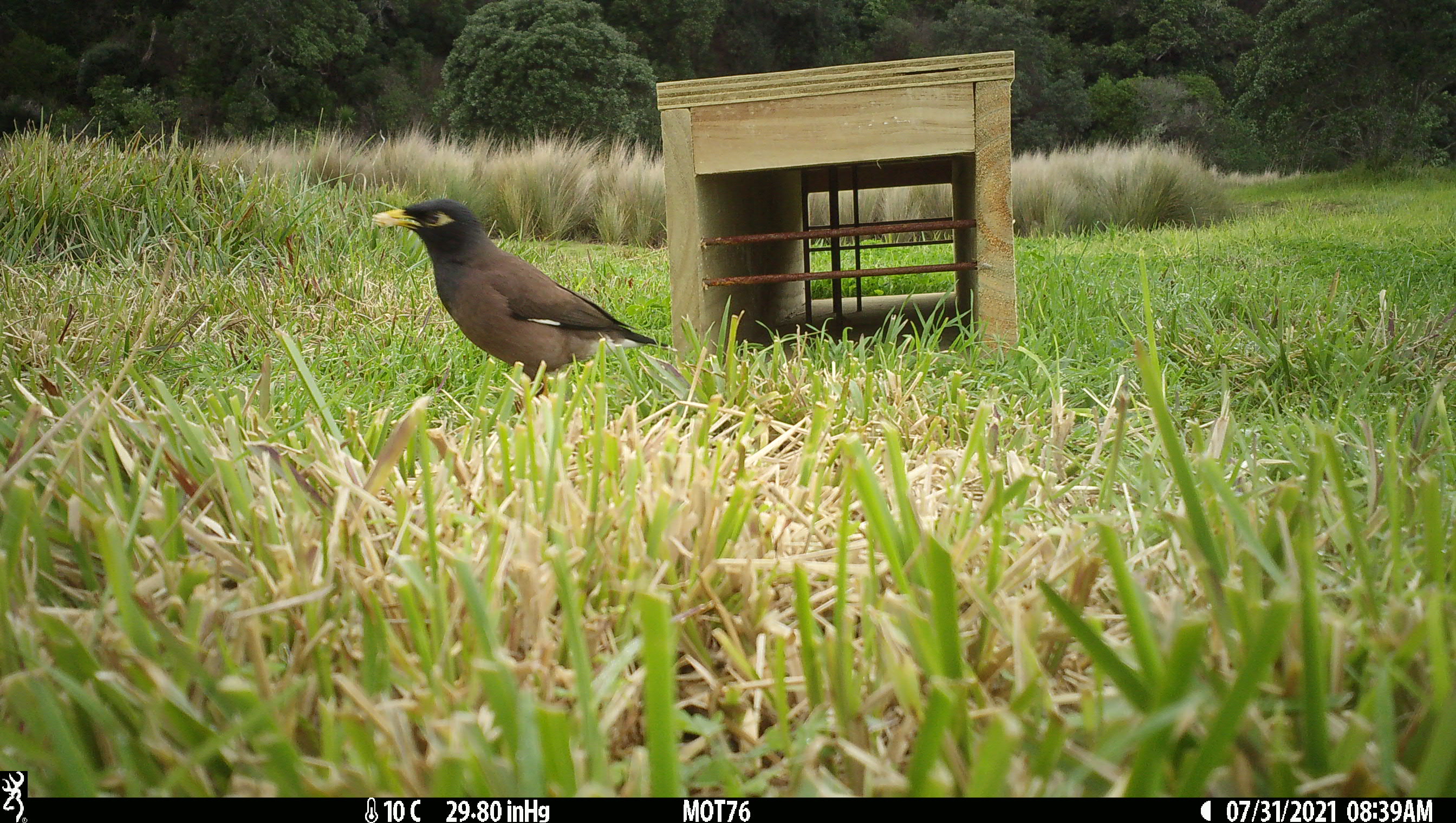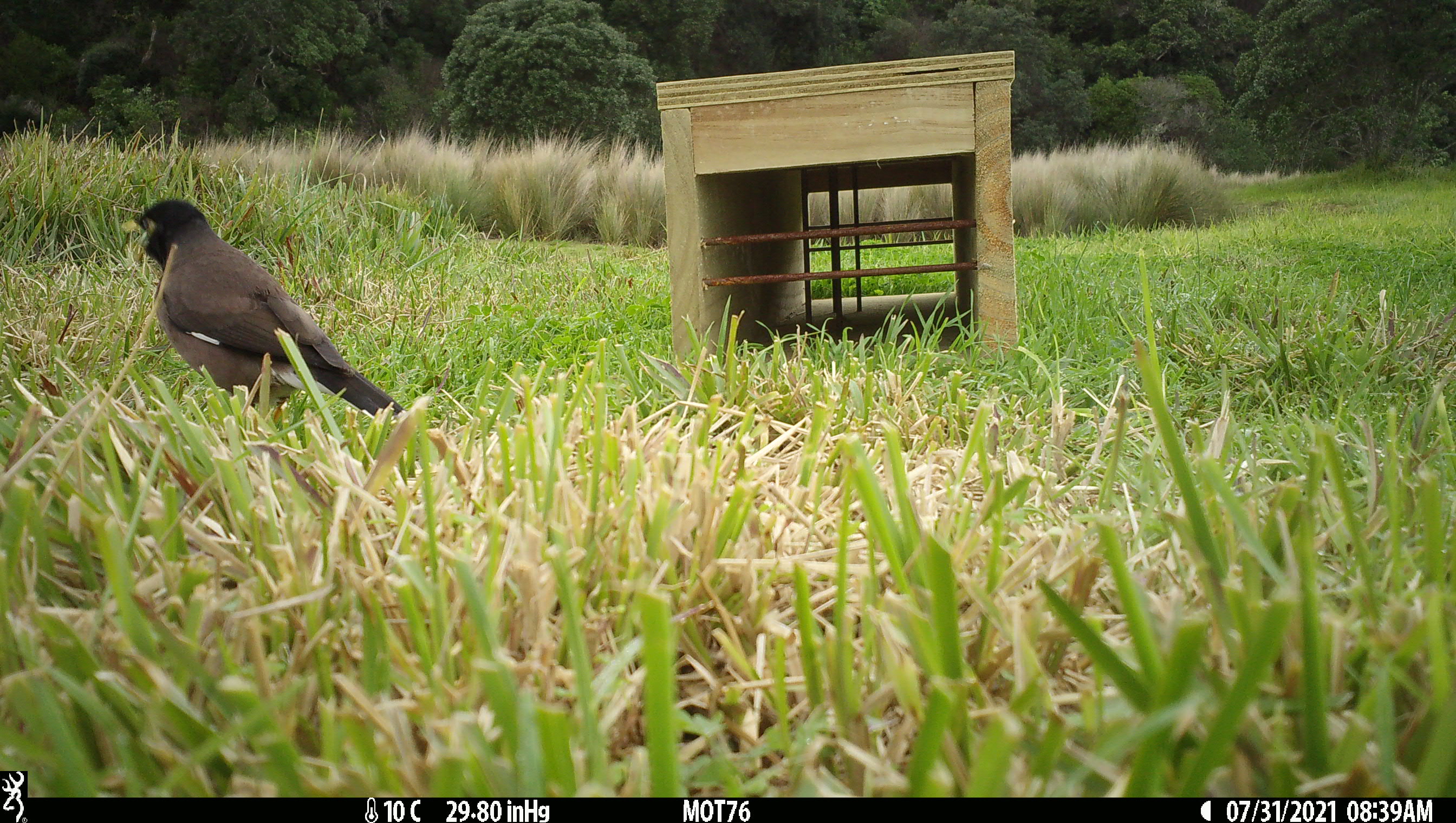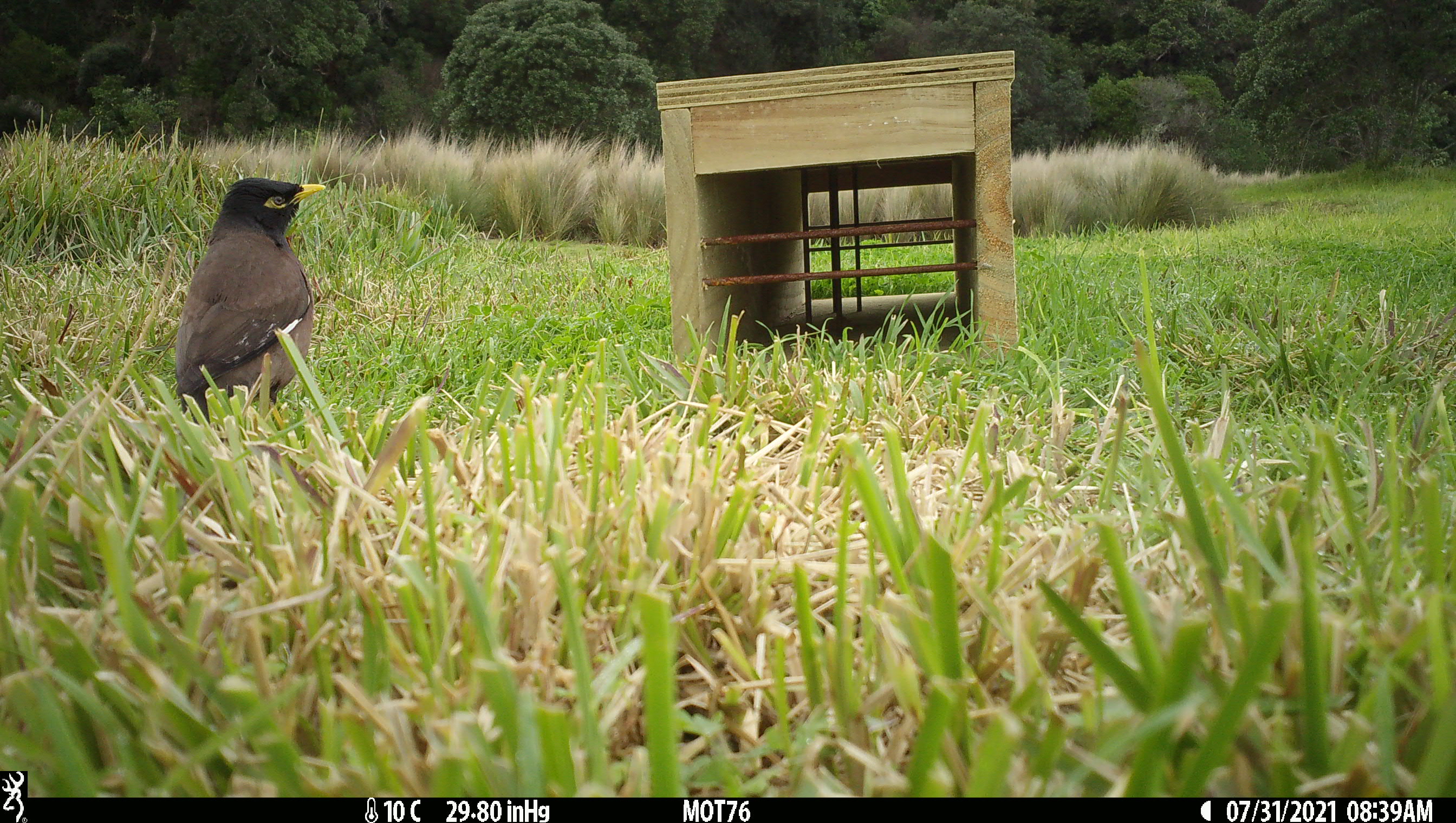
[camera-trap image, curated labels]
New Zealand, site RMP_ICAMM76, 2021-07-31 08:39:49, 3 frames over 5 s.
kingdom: Animalia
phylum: Chordata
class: Aves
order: Passeriformes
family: Sturnidae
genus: Acridotheres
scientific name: Acridotheres tristis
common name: common myna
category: myna